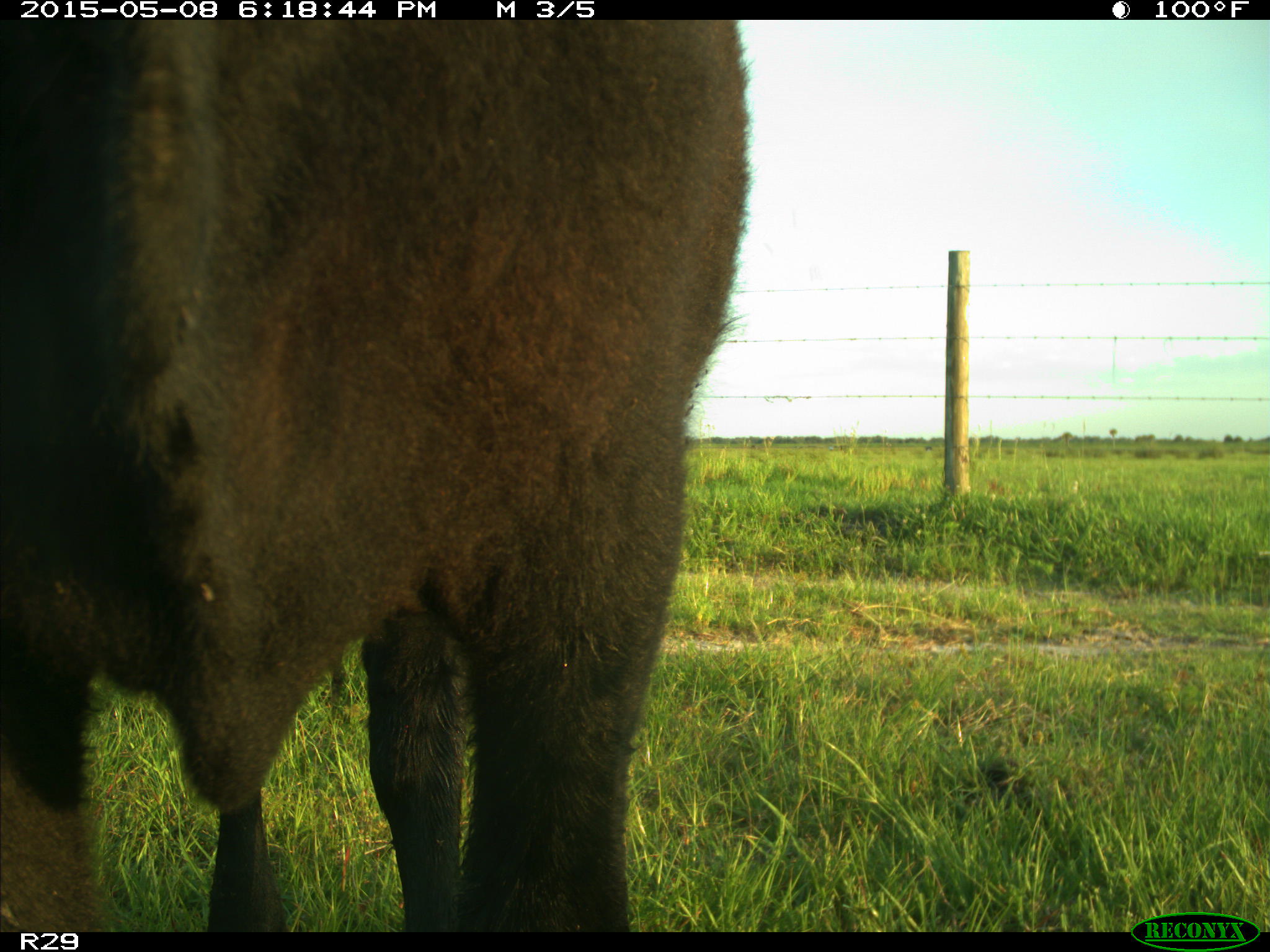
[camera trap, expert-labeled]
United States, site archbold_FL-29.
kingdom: Animalia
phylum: Chordata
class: Mammalia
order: Artiodactyla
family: Bovidae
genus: Bos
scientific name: Bos taurus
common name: domestic cow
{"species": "Bos taurus (domestic cow)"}